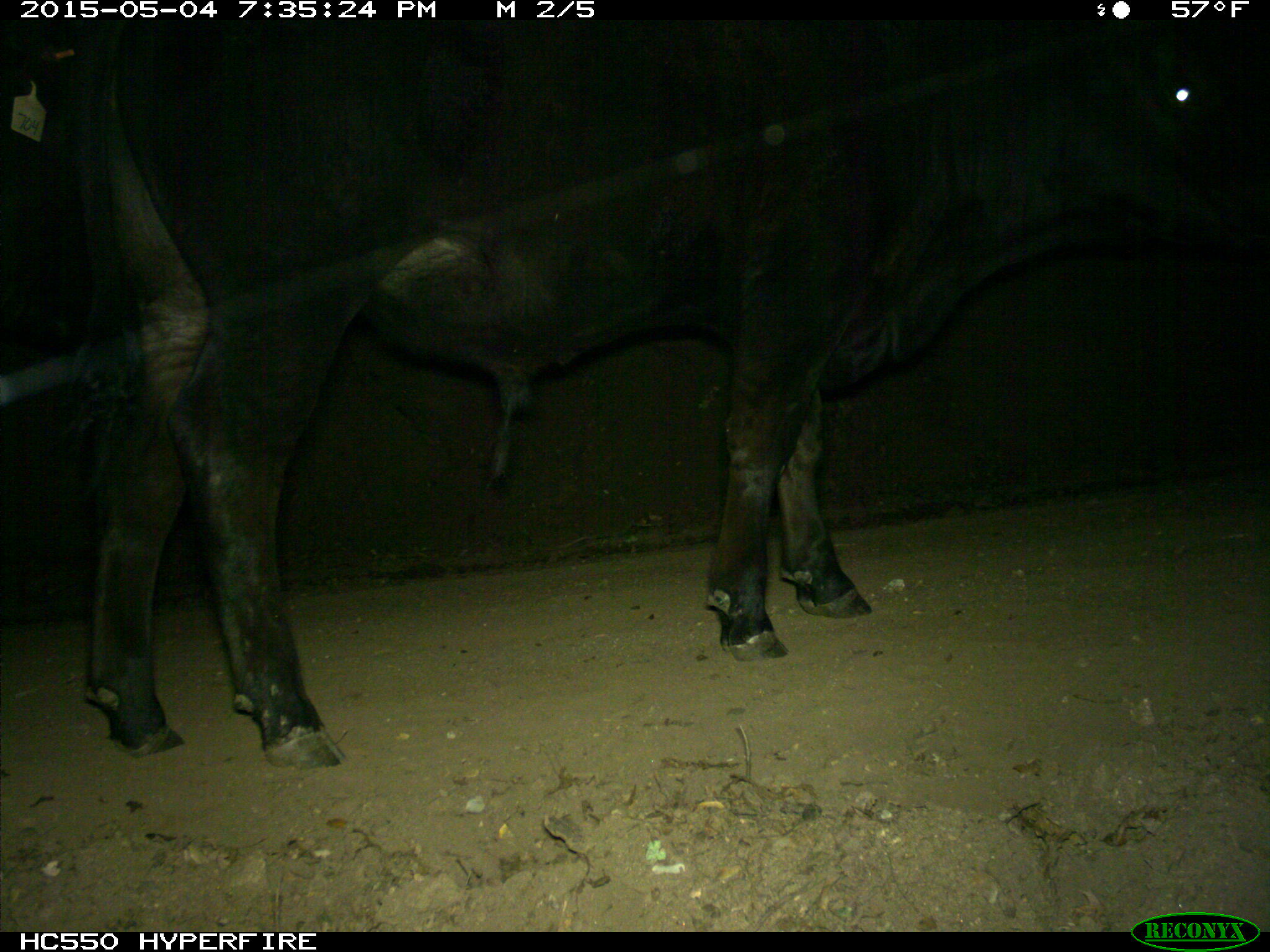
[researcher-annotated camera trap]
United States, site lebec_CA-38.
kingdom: Animalia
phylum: Chordata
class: Mammalia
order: Artiodactyla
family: Bovidae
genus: Bos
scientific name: Bos taurus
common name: domestic cow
Bos taurus (domestic cow).